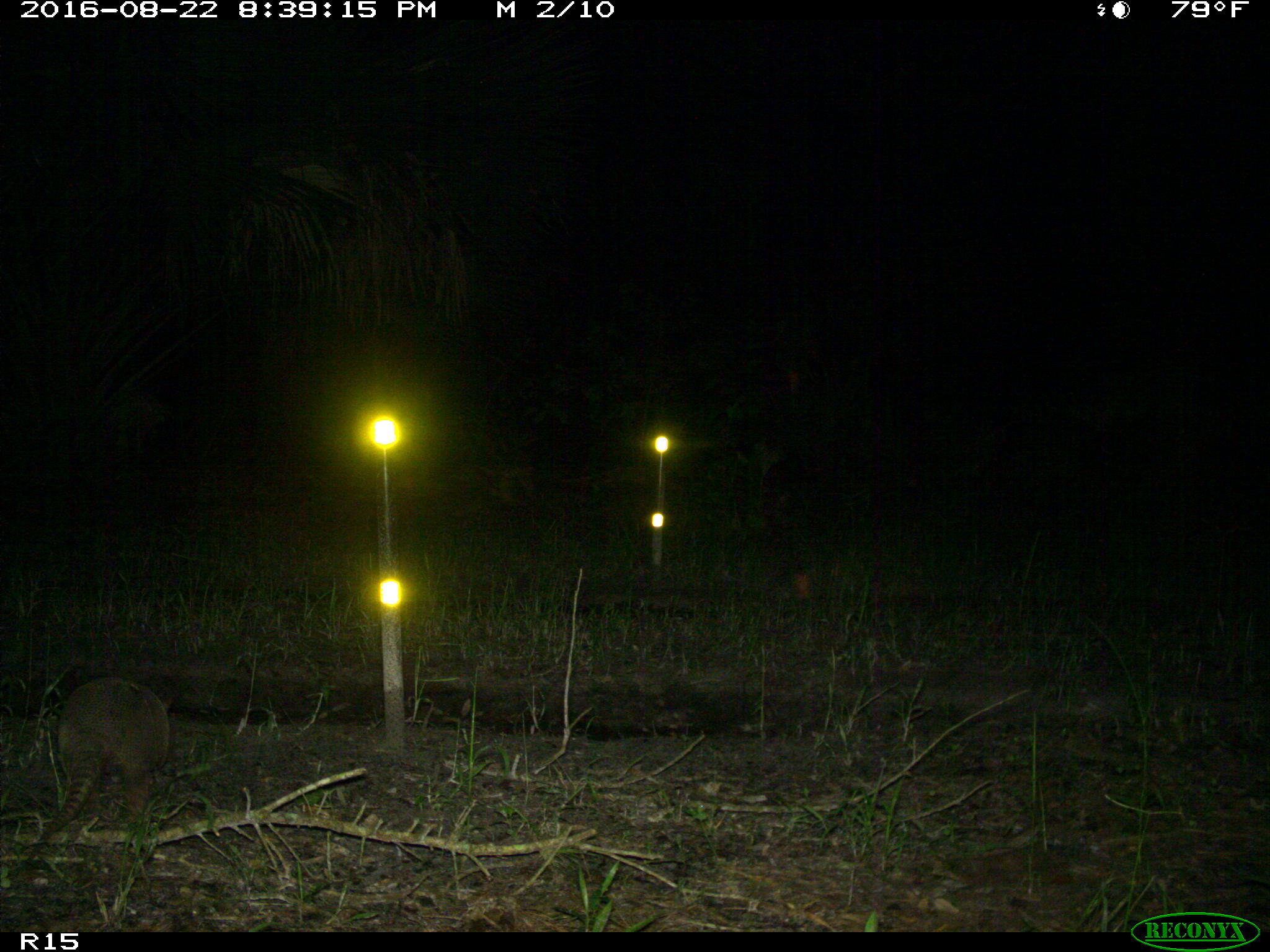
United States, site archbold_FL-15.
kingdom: Animalia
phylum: Chordata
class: Mammalia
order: Cingulata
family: Dasypodidae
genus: Dasypus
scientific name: Dasypus novemcinctus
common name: nine-banded armadillo